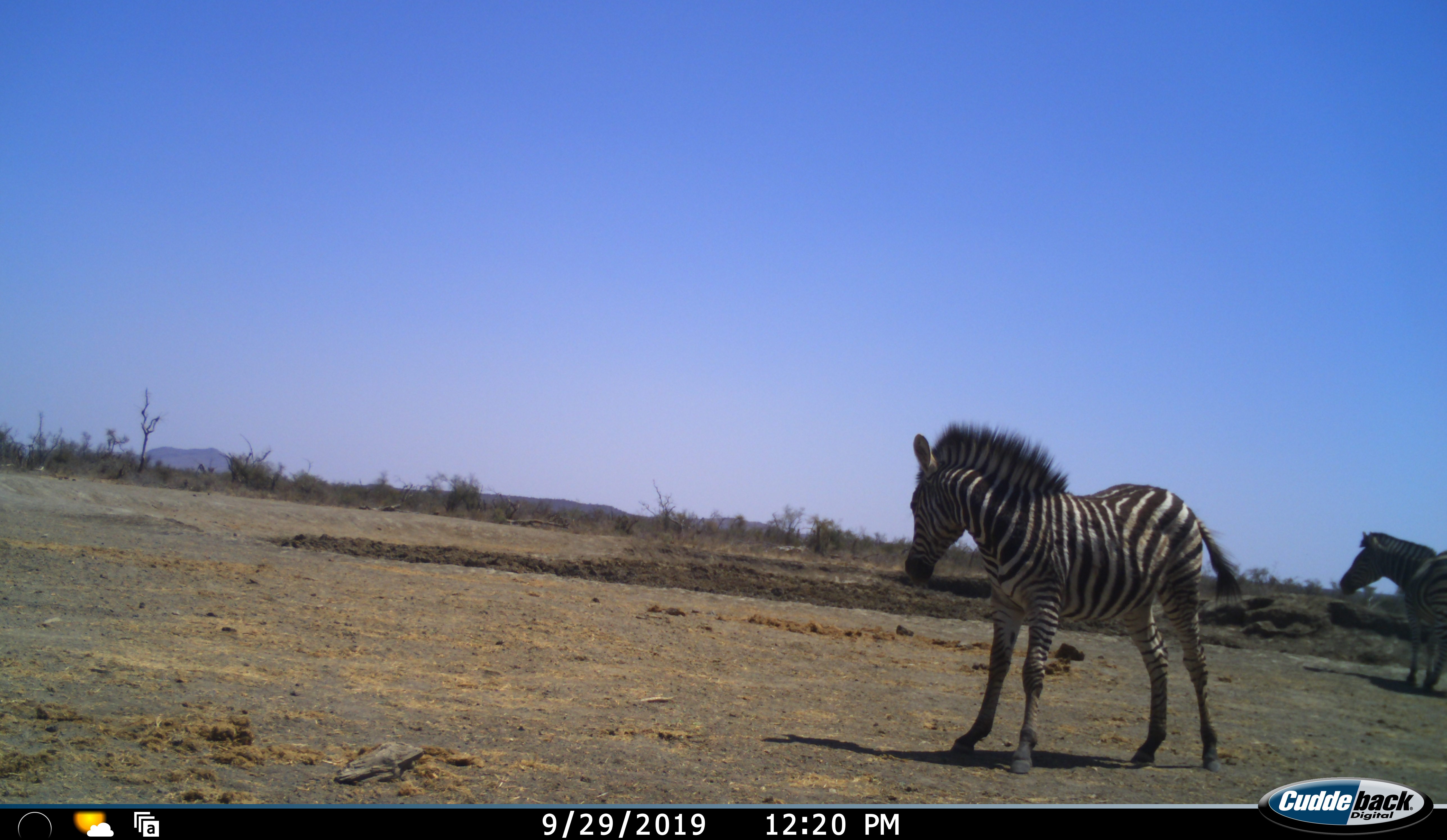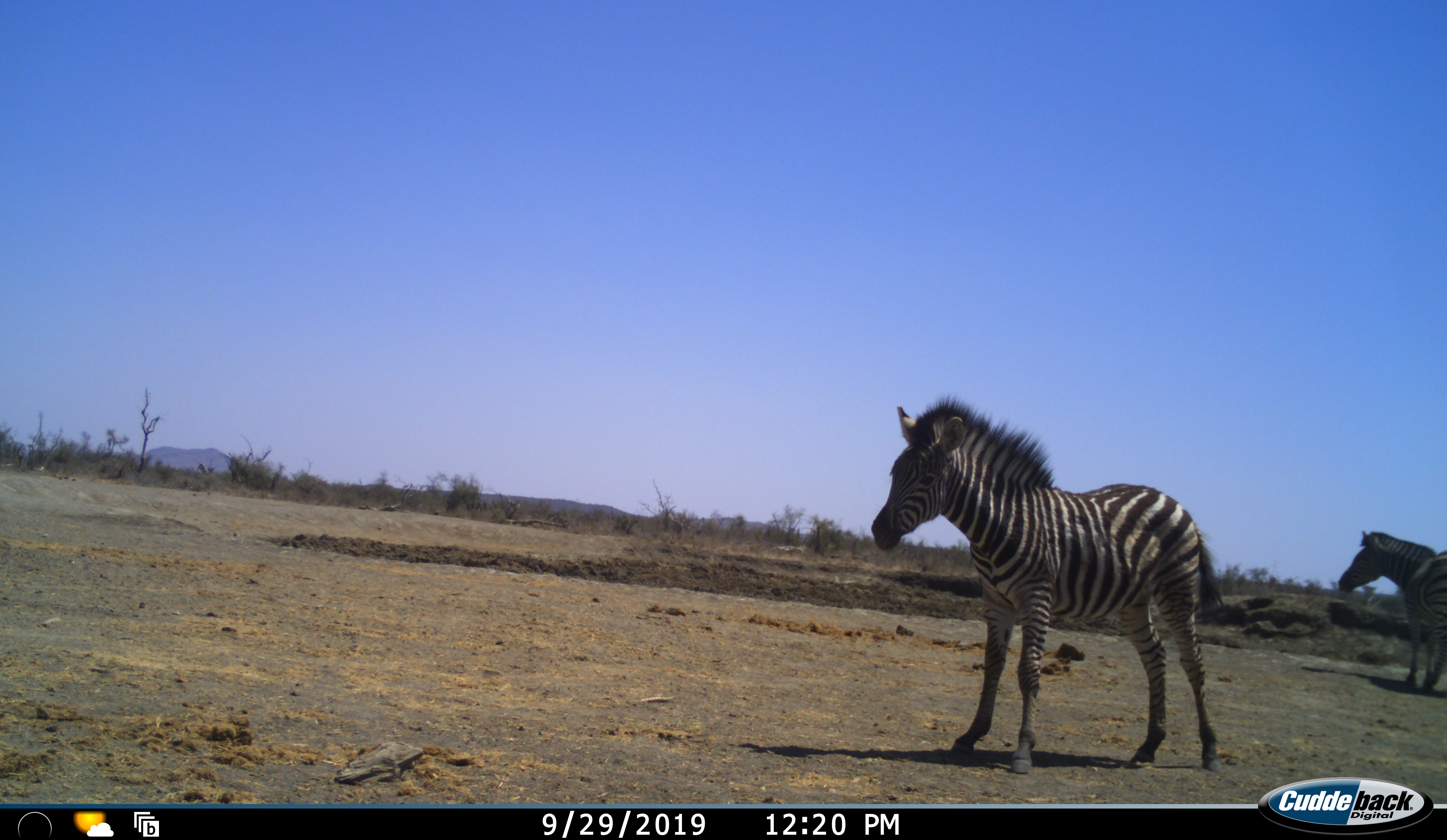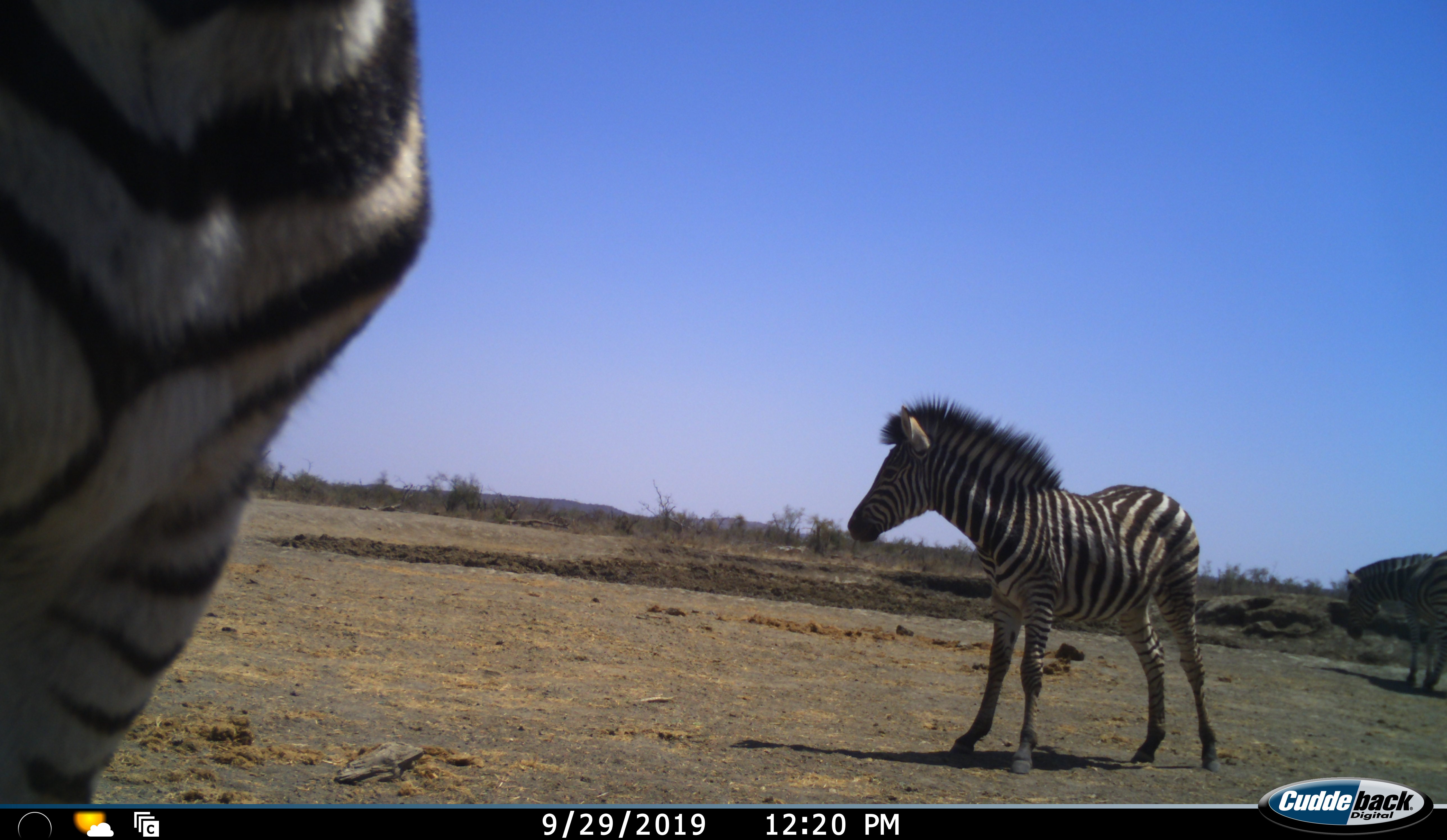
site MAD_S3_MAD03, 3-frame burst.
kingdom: Animalia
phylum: Chordata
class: Mammalia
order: Perissodactyla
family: Equidae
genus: Equus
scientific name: Equus quagga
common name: plains zebra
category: zebraplains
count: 3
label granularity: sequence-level